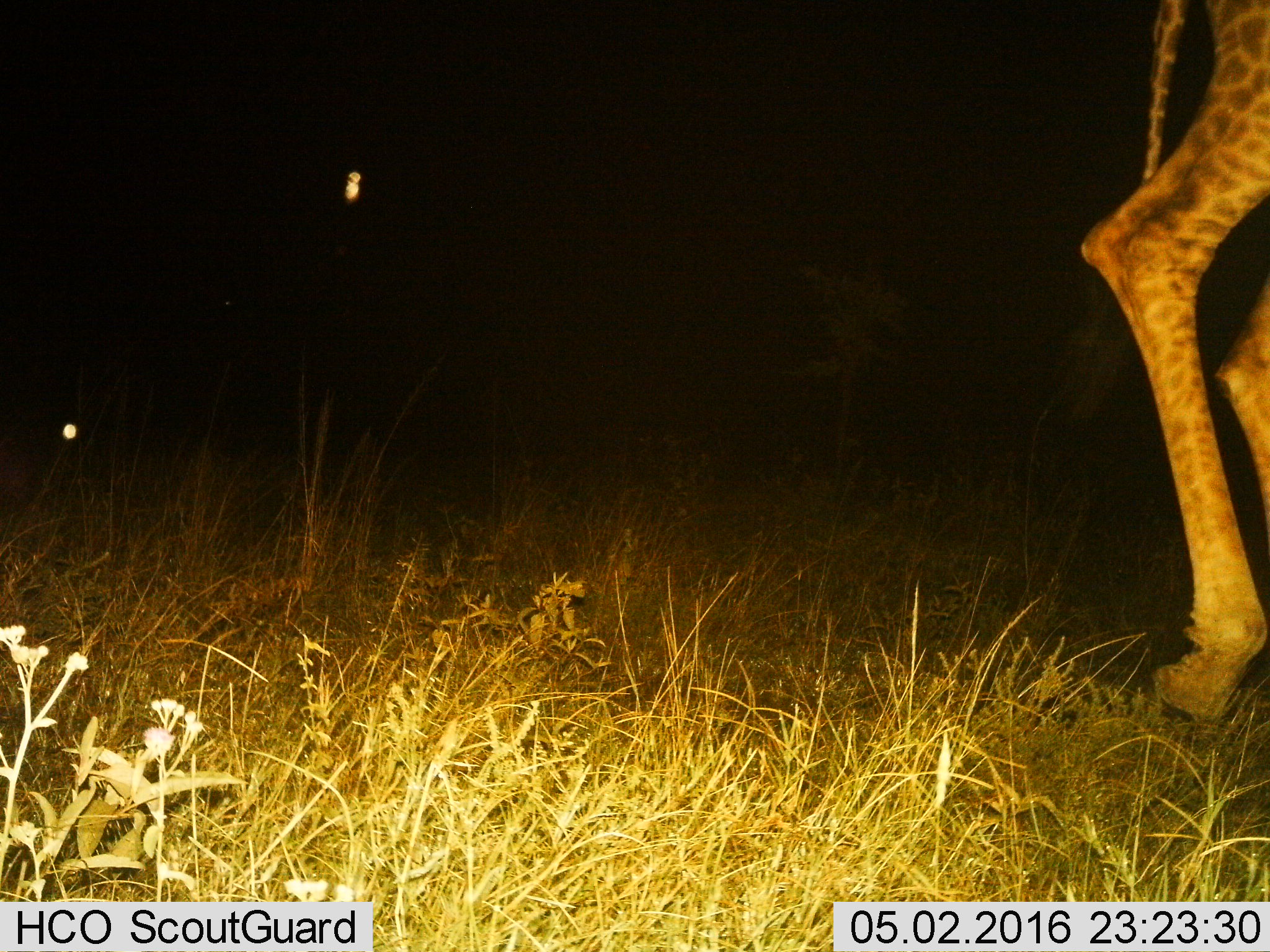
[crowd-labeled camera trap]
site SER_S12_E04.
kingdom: Animalia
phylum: Chordata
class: Mammalia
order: Artiodactyla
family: Giraffidae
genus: Giraffa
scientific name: Giraffa camelopardalis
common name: giraffe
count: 1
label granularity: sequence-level